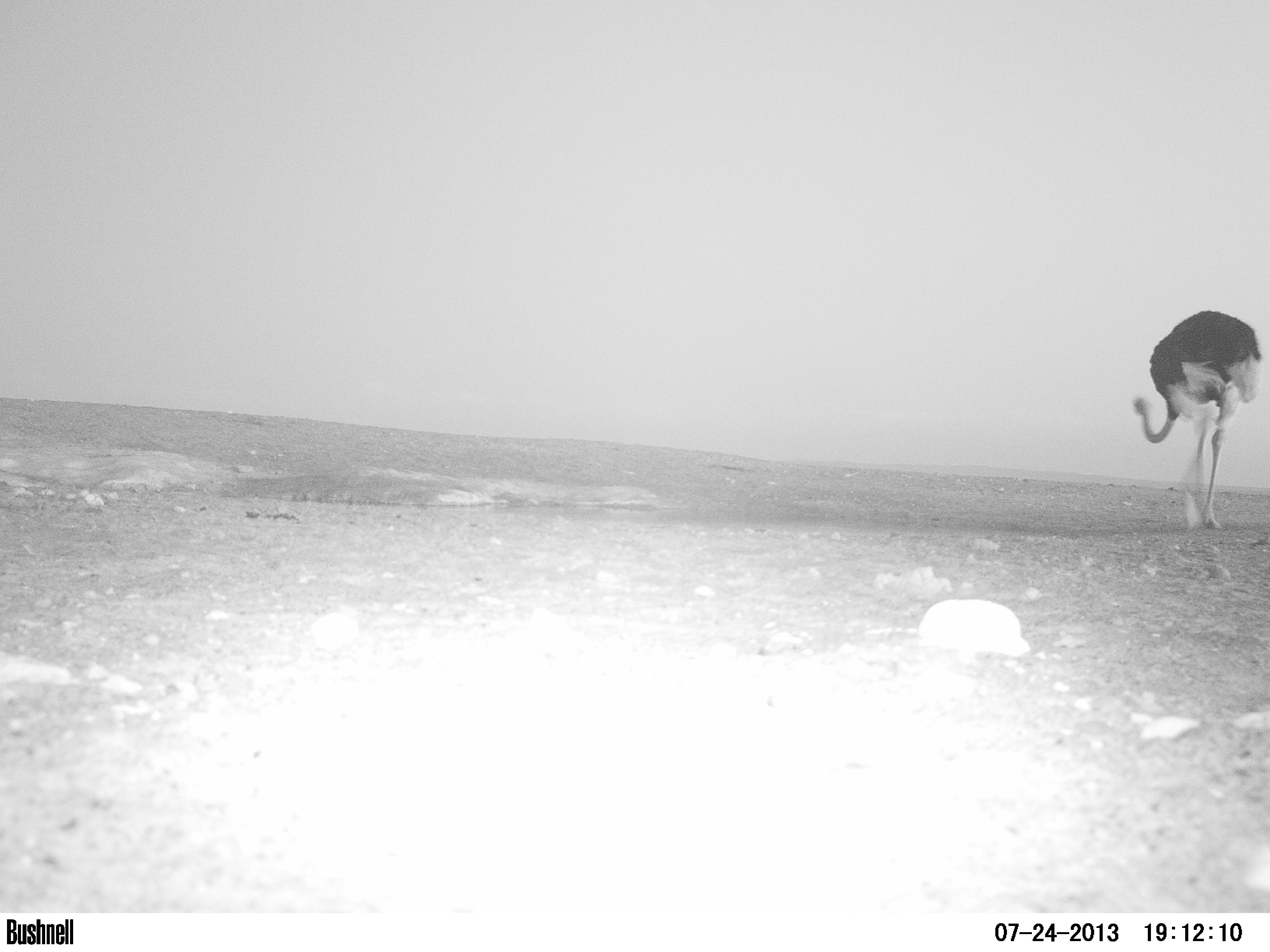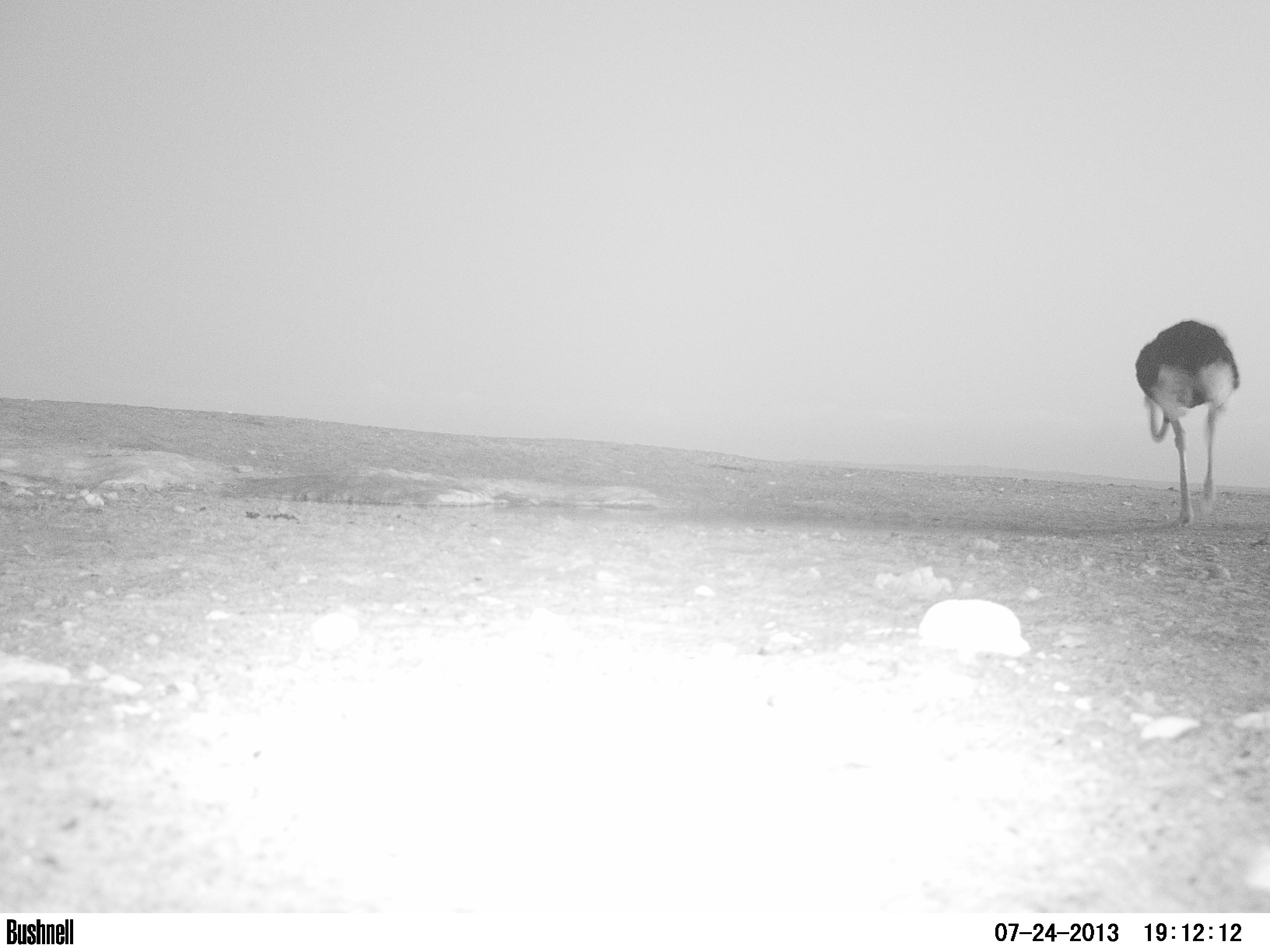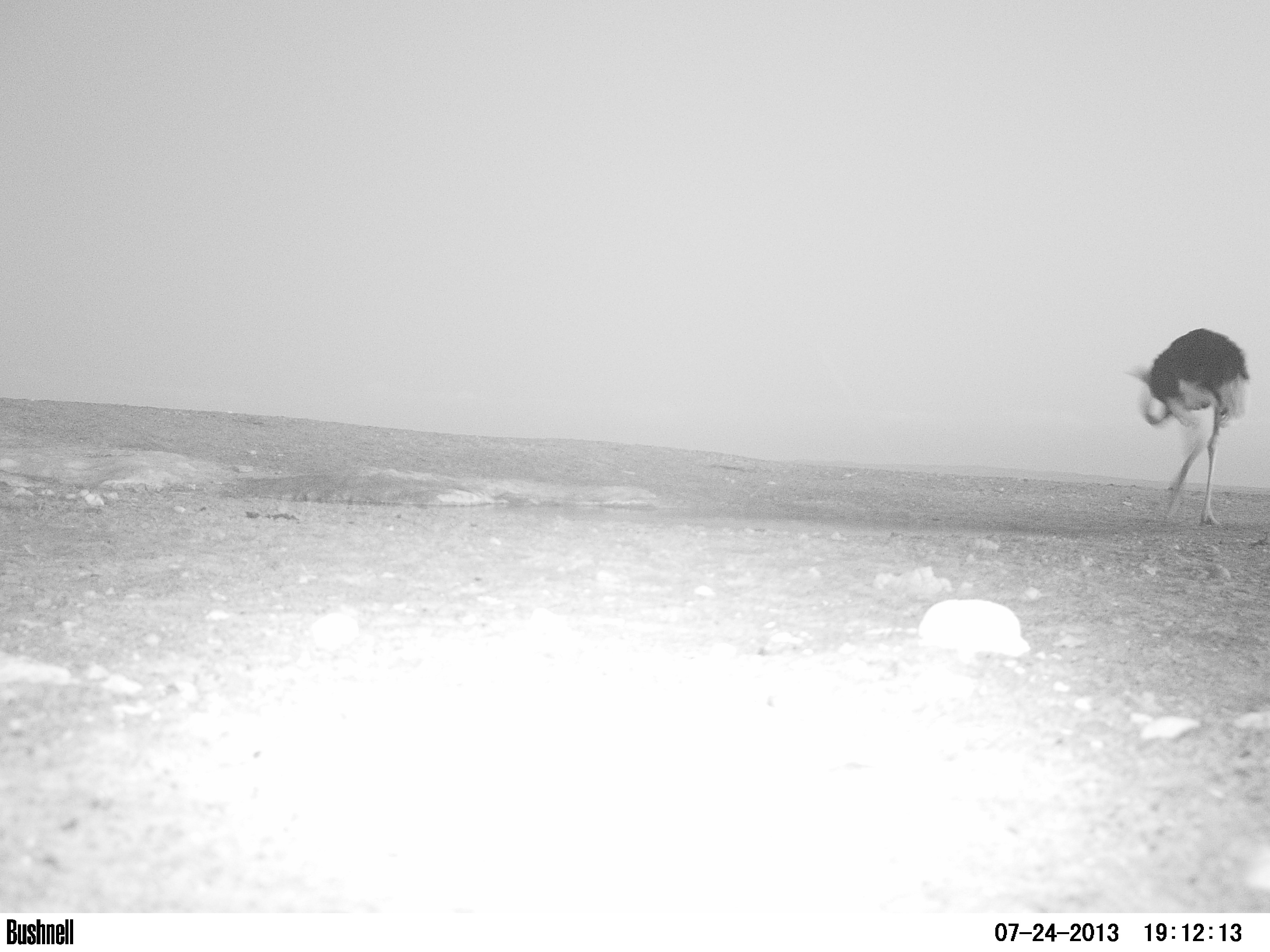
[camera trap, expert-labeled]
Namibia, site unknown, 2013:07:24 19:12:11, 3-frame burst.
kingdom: Animalia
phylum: Chordata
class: Aves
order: Struthioniformes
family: Struthionidae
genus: Struthio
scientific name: Struthio camelus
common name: common ostrich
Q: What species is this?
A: Struthio camelus (common ostrich).